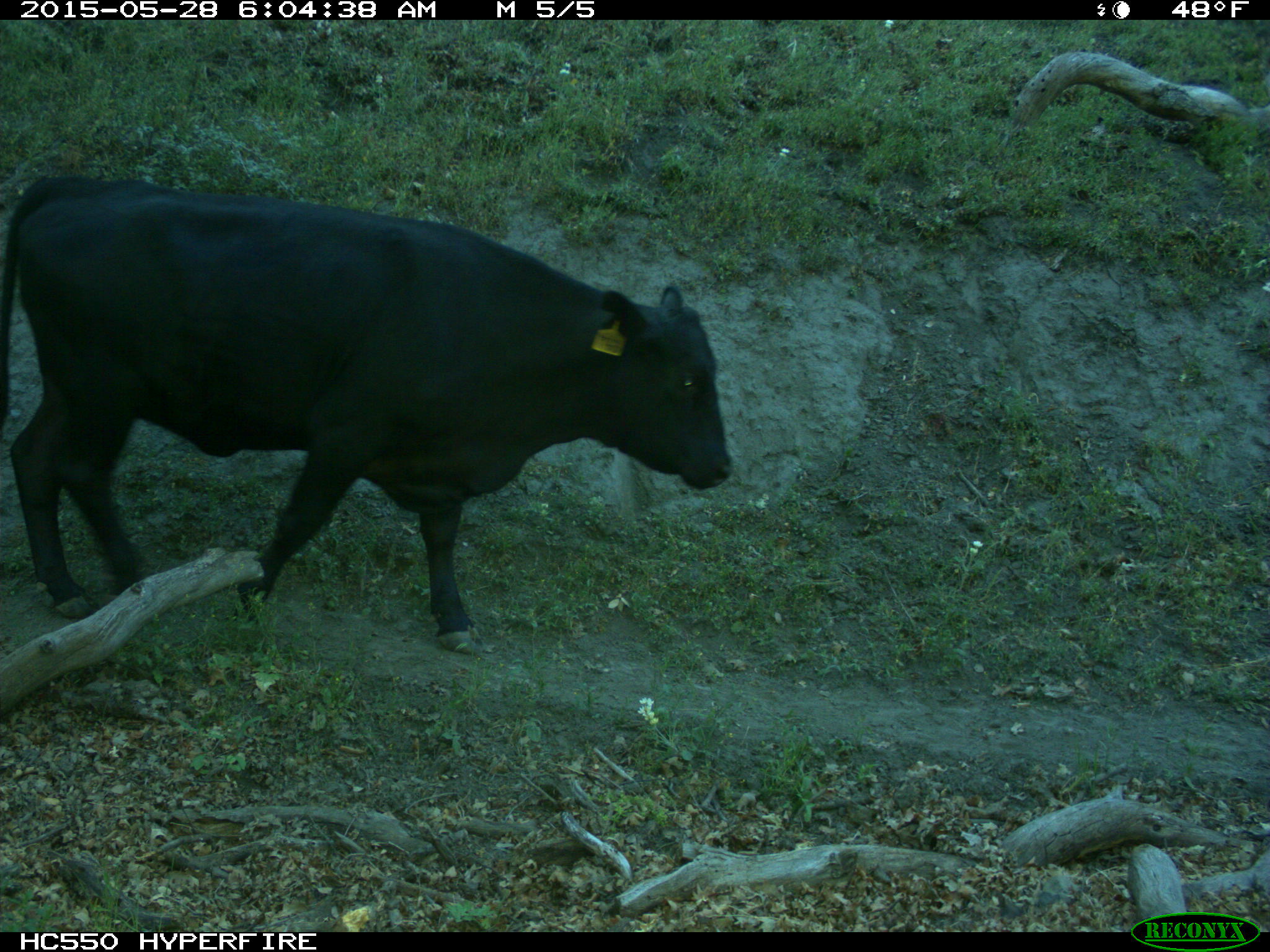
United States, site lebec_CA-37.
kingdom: Animalia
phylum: Chordata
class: Mammalia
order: Artiodactyla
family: Bovidae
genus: Bos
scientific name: Bos taurus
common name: domestic cow